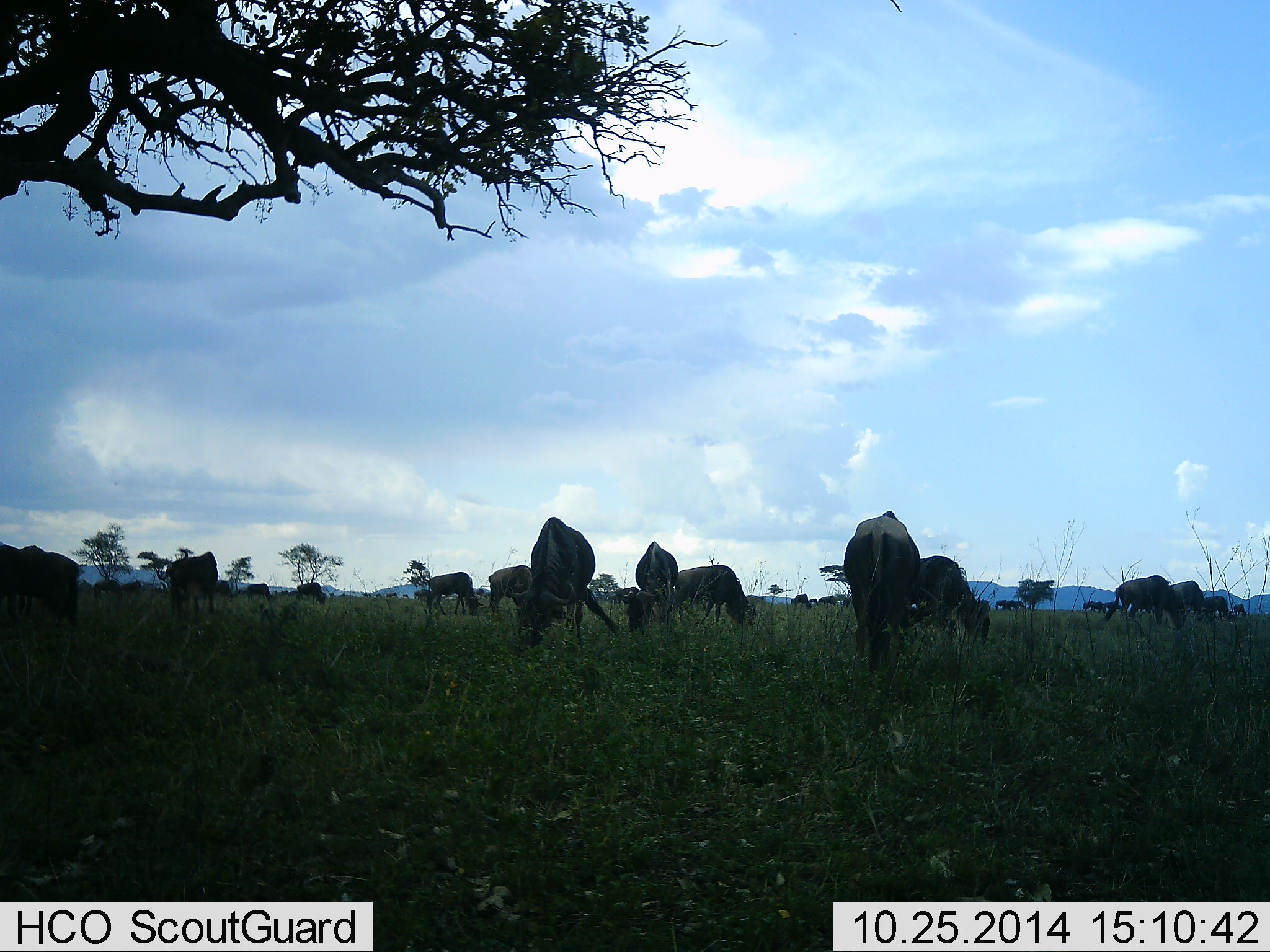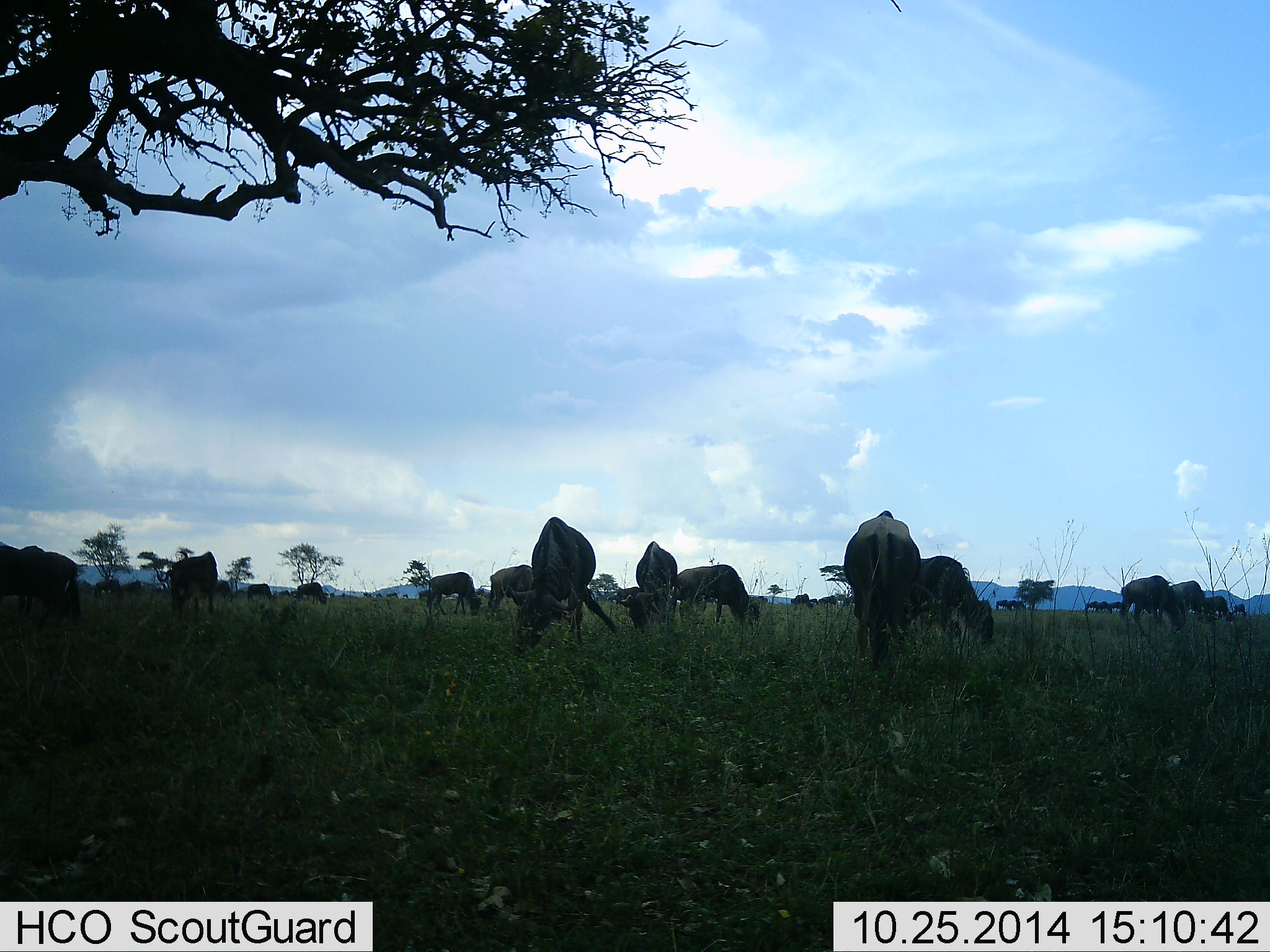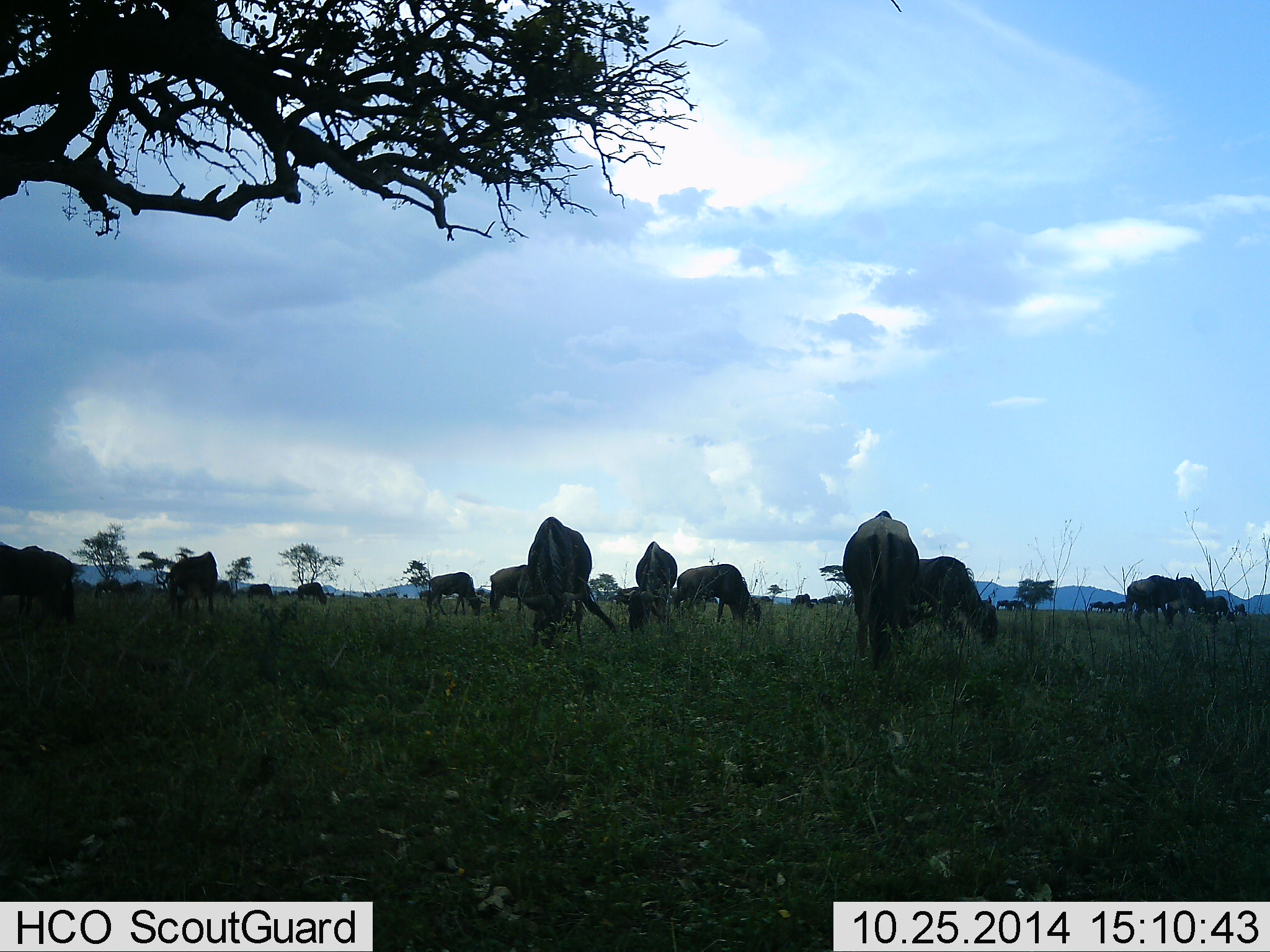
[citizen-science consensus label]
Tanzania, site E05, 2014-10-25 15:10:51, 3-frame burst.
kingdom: Animalia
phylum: Chordata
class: Mammalia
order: Artiodactyla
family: Bovidae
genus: Connochaetes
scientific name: Connochaetes taurinus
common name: blue wildebeest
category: wildebeest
Wildebeest (blue wildebeest) (Connochaetes taurinus), count 11-50. Behavior (volunteer vote fractions): standing 20%, resting 10%, moving 10%, interacting 20%. Young present (vote fraction): 0%. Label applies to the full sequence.